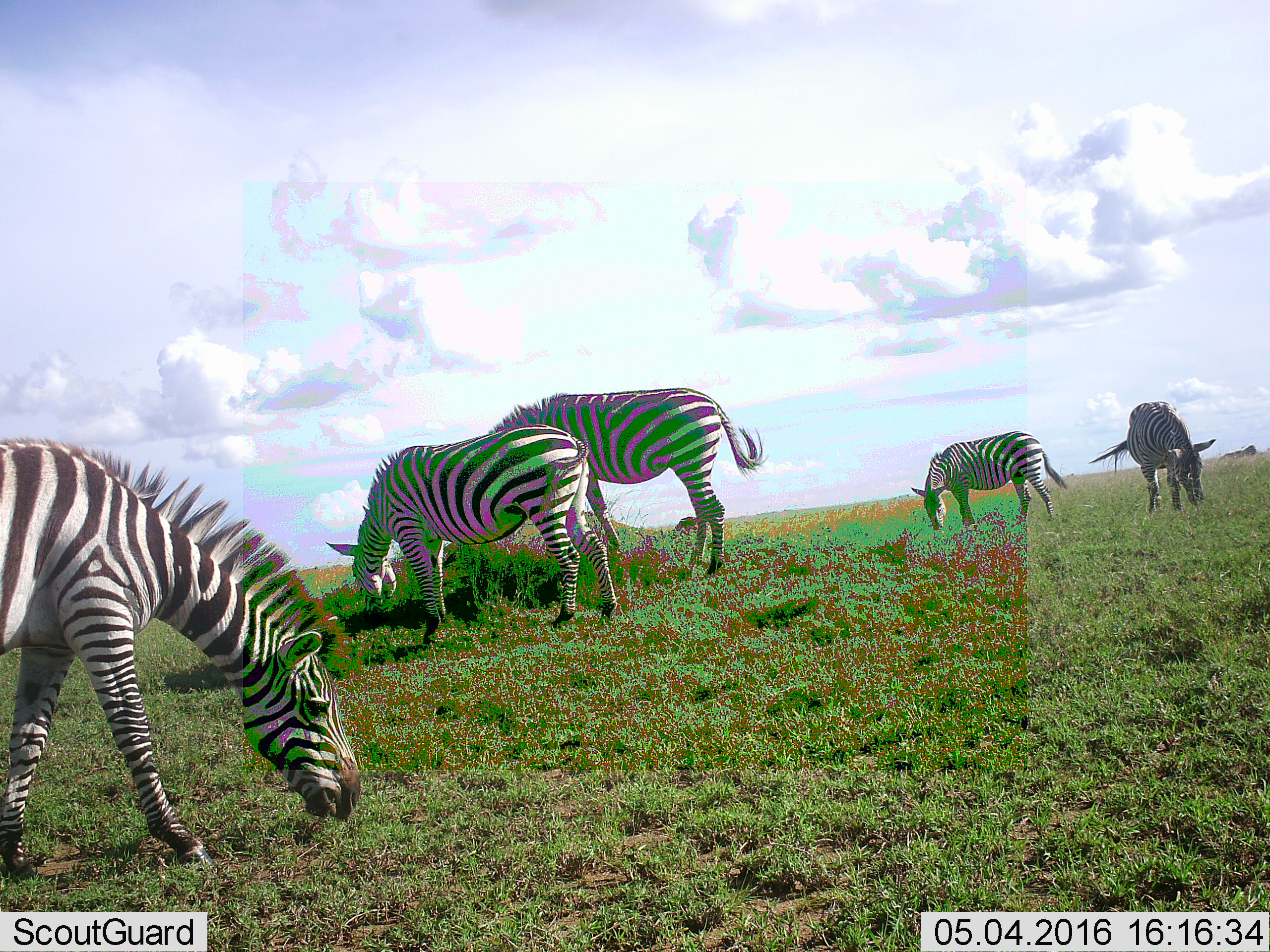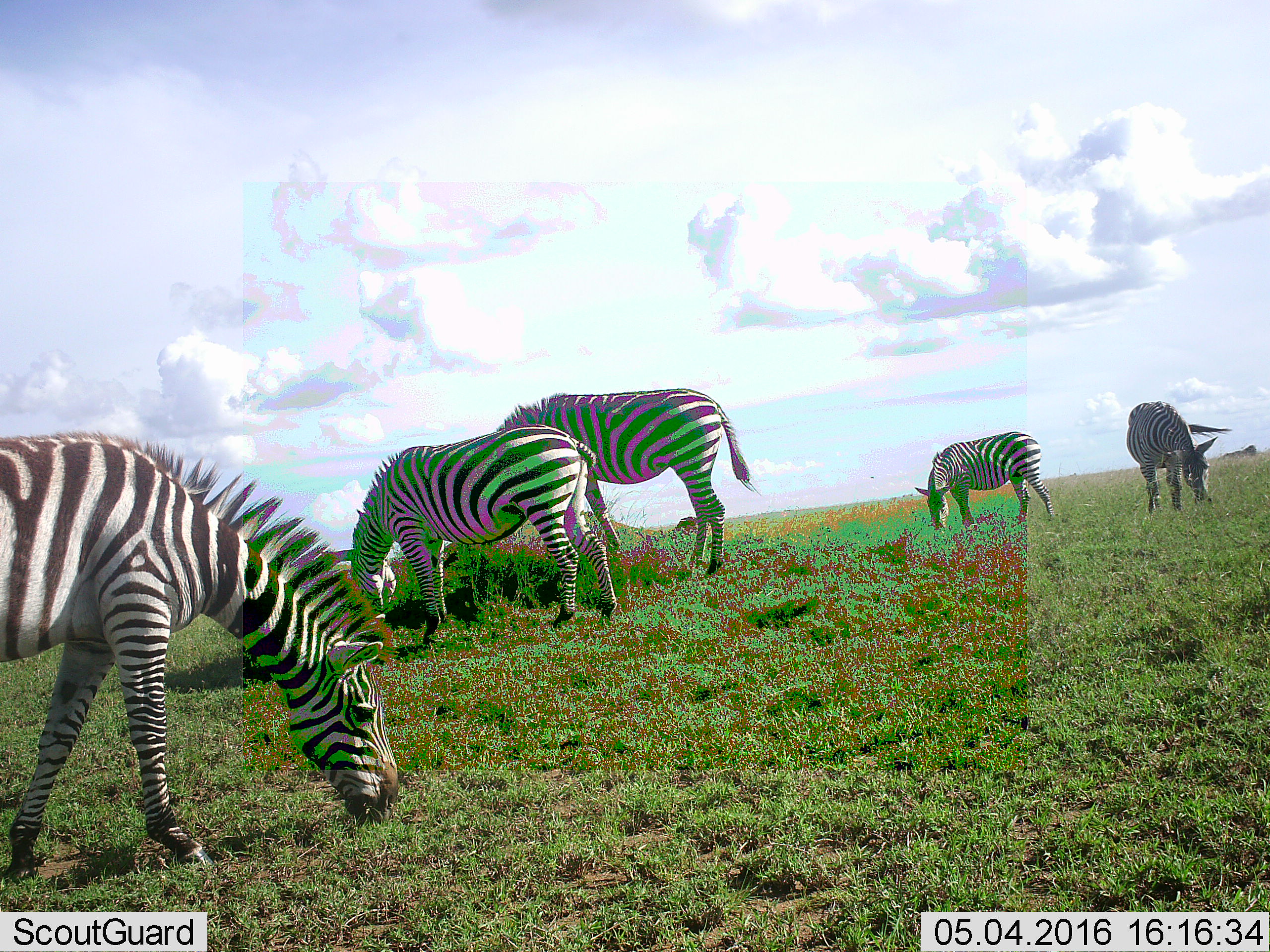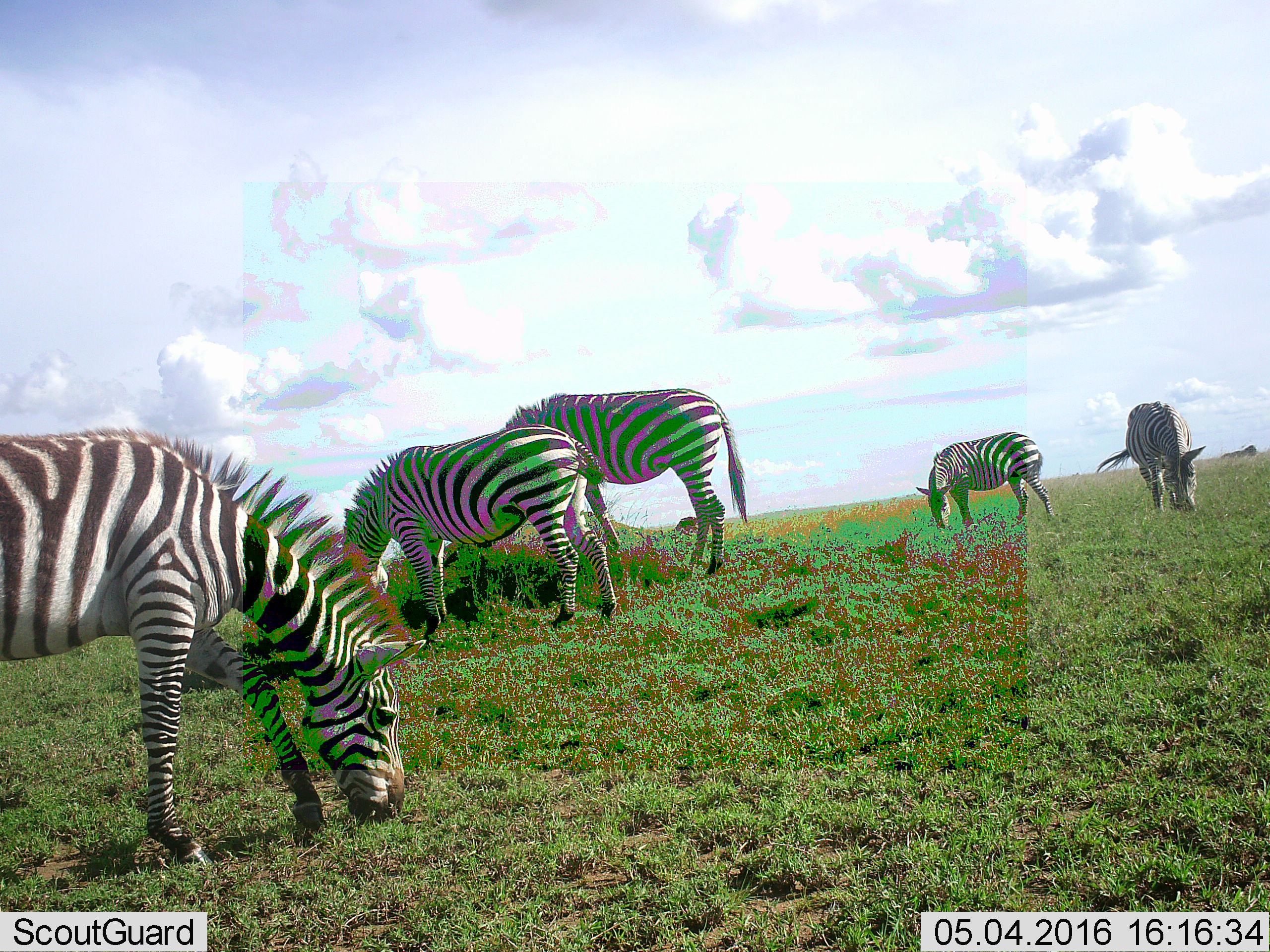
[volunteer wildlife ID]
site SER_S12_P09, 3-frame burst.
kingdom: Animalia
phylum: Chordata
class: Mammalia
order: Perissodactyla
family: Equidae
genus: Equus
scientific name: Equus quagga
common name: plains zebra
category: zebraplains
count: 5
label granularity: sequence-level